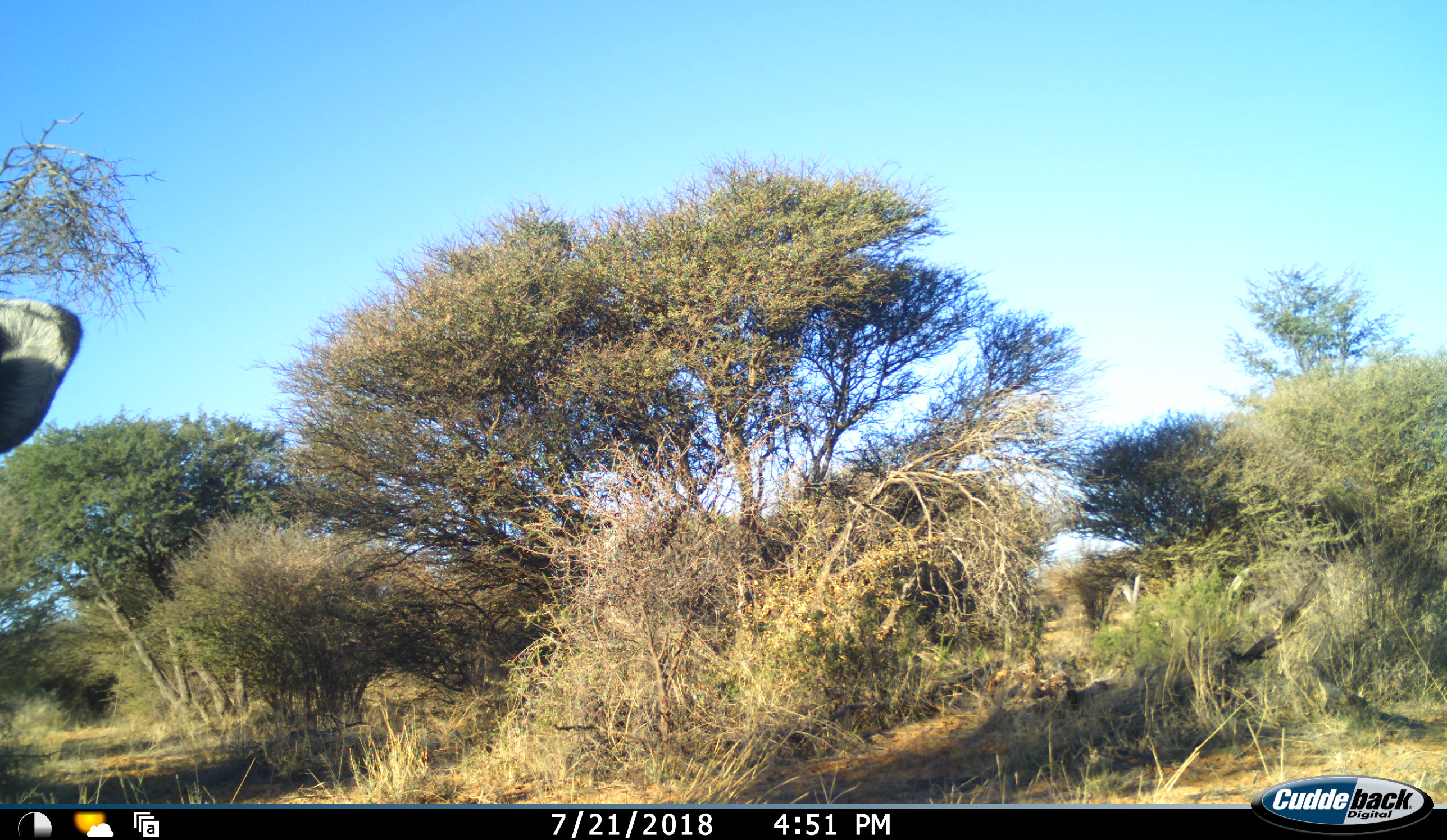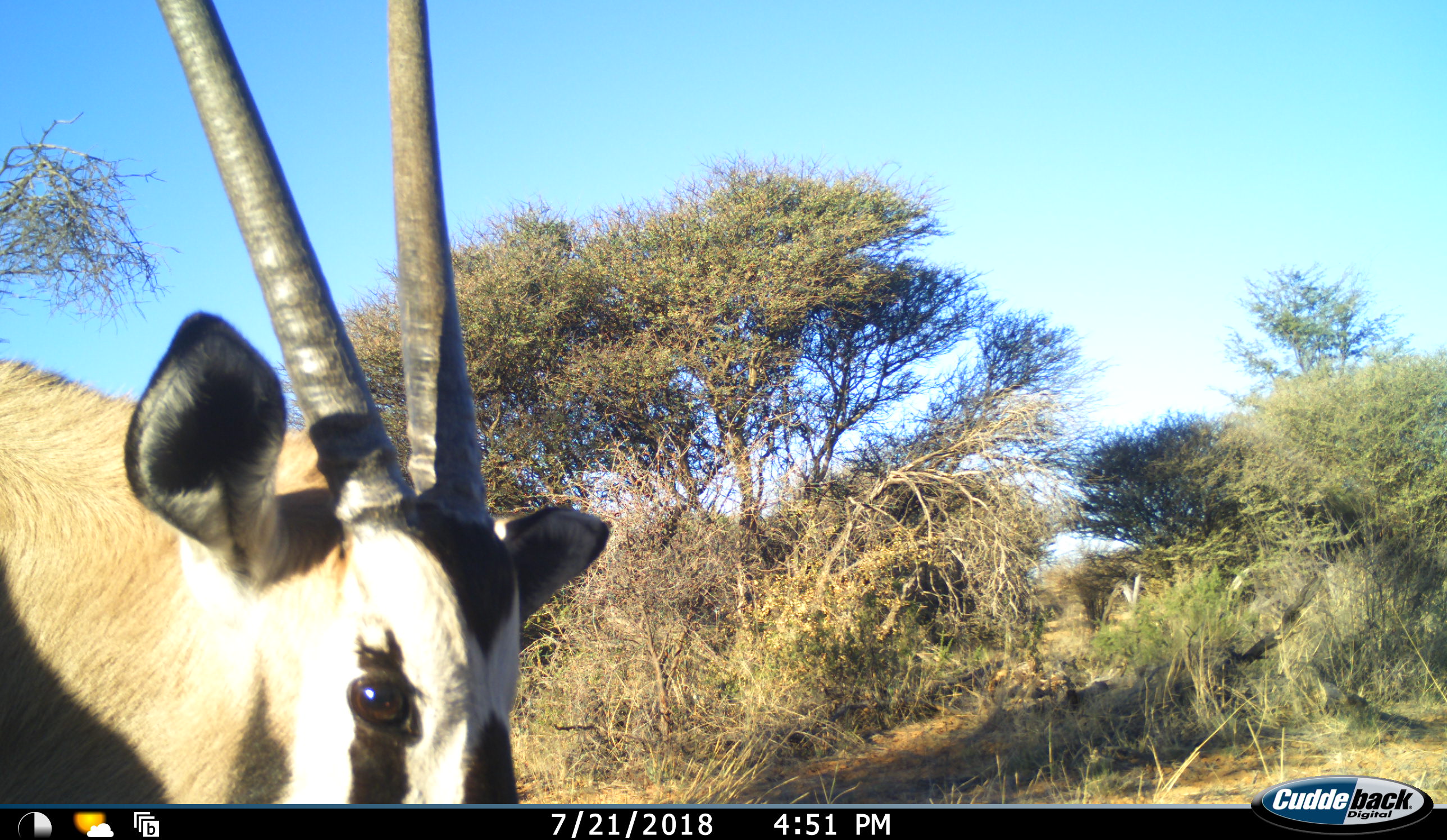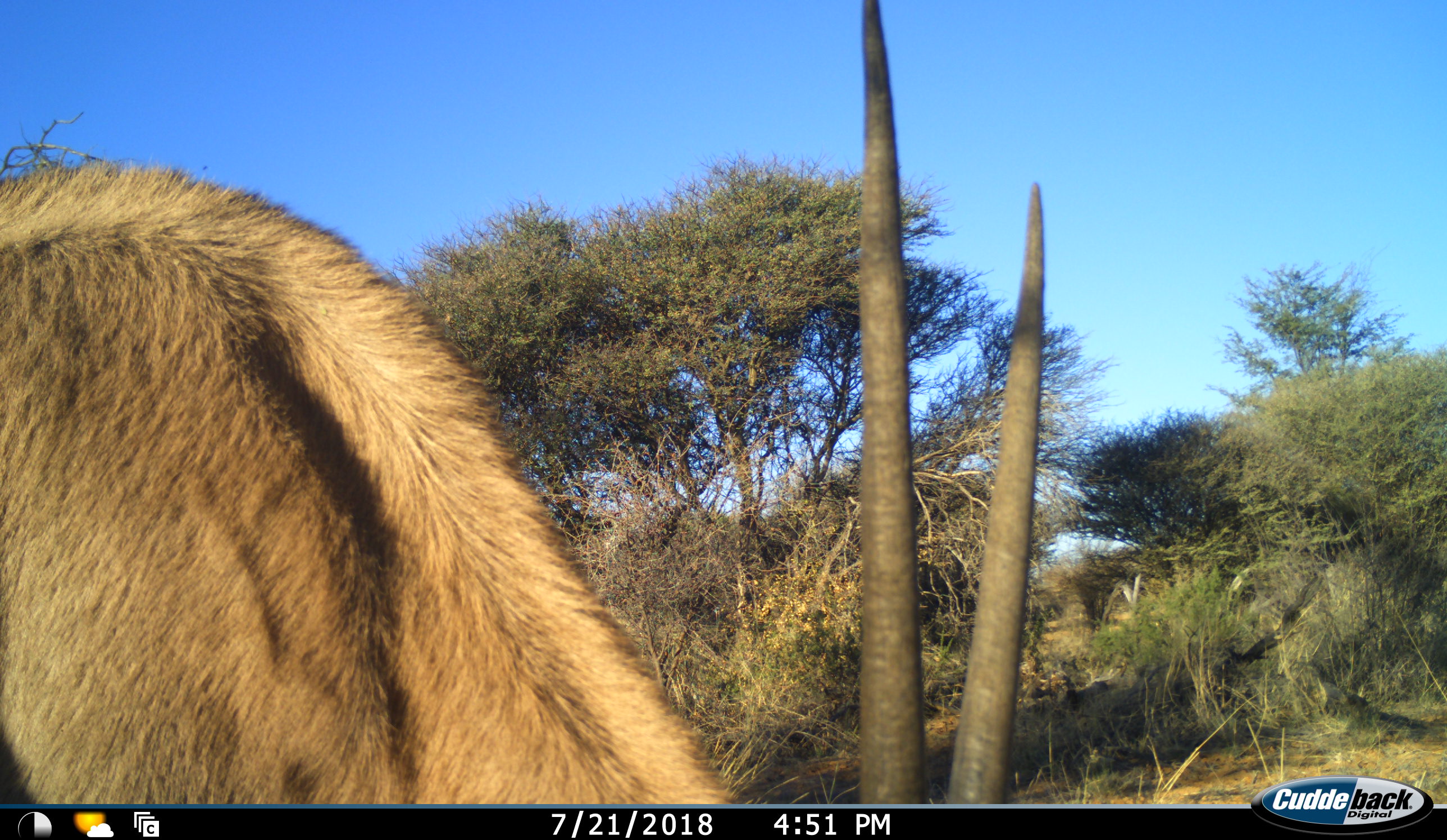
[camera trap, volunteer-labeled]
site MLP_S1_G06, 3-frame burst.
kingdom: Animalia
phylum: Chordata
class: Mammalia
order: Artiodactyla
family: Bovidae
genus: Oryx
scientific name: Oryx gazella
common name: gemsbok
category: oryx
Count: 1.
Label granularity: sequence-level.